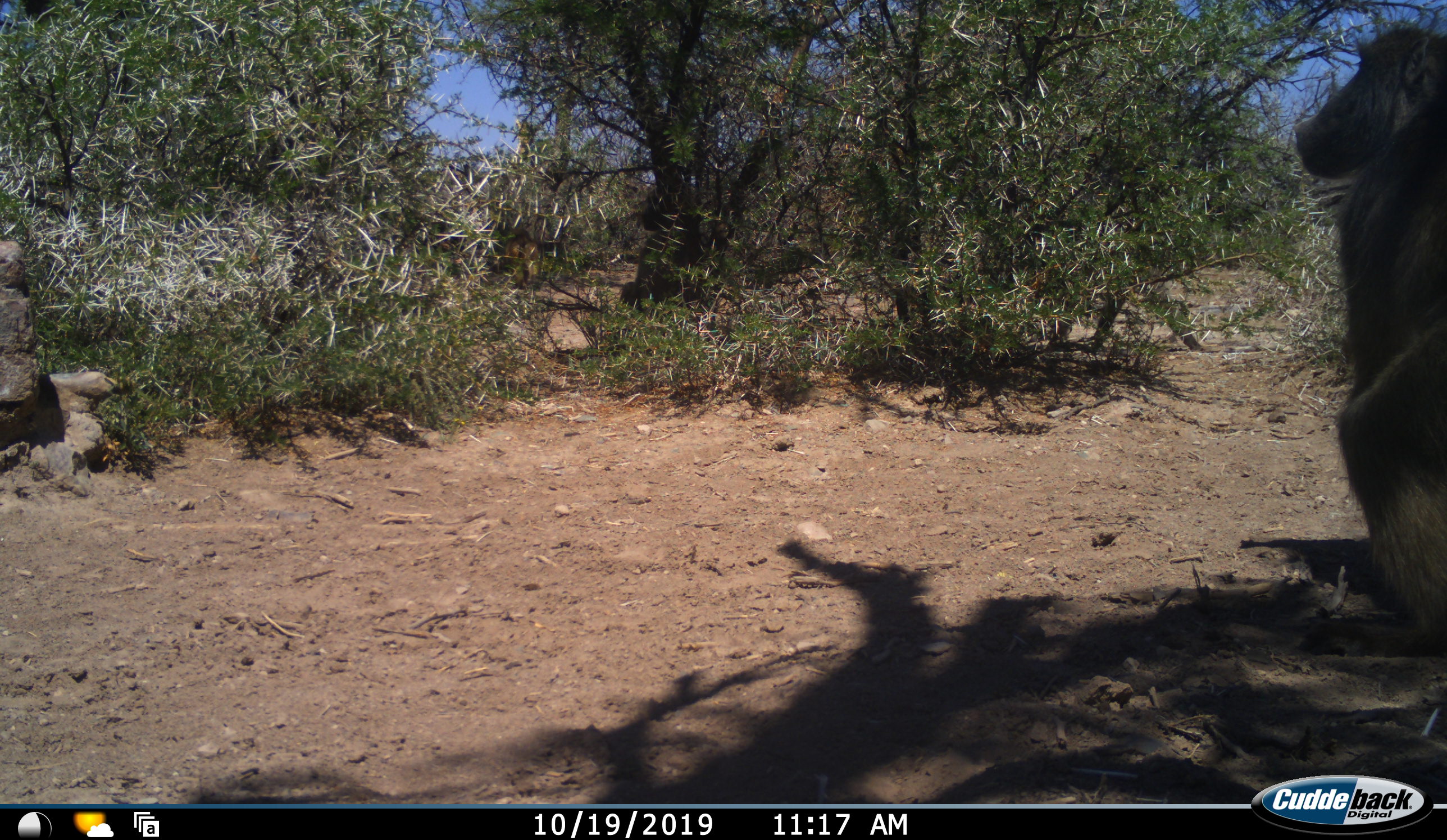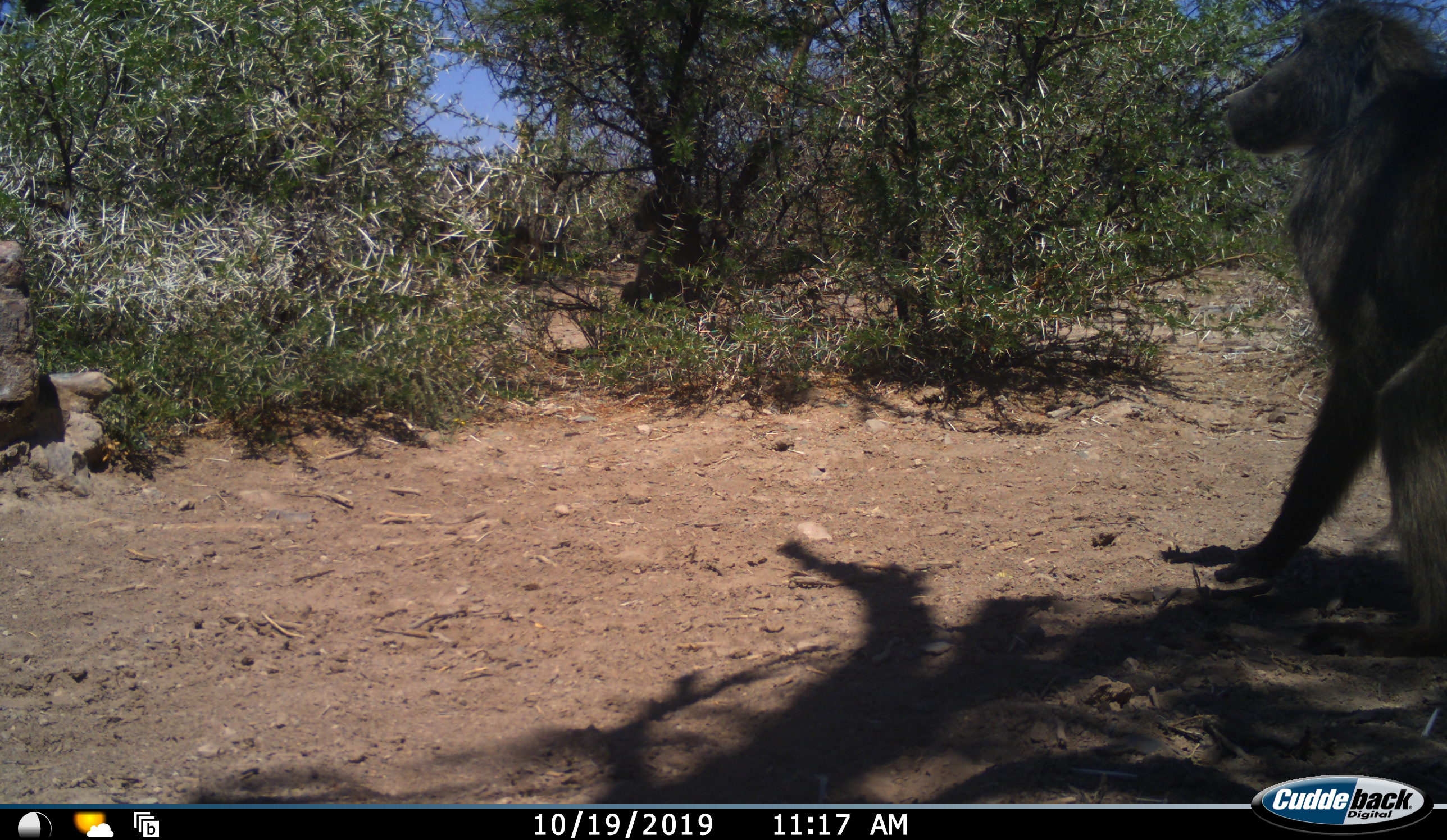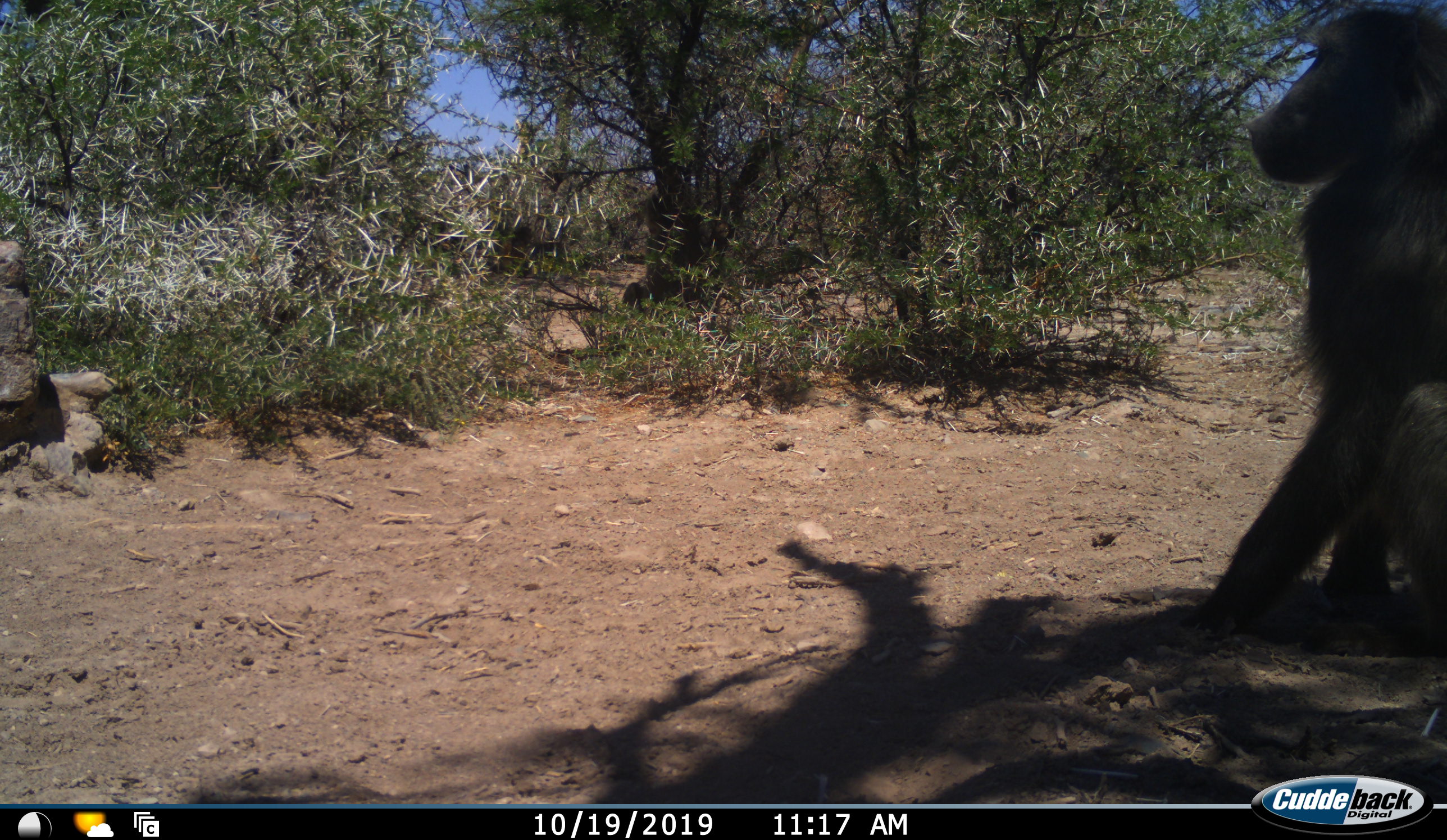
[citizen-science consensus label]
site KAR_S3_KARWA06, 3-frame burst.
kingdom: Animalia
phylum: Chordata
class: Mammalia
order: Primates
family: Cercopithecidae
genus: Papio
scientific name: Papio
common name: baboon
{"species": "baboon (Papio)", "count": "3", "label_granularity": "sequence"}